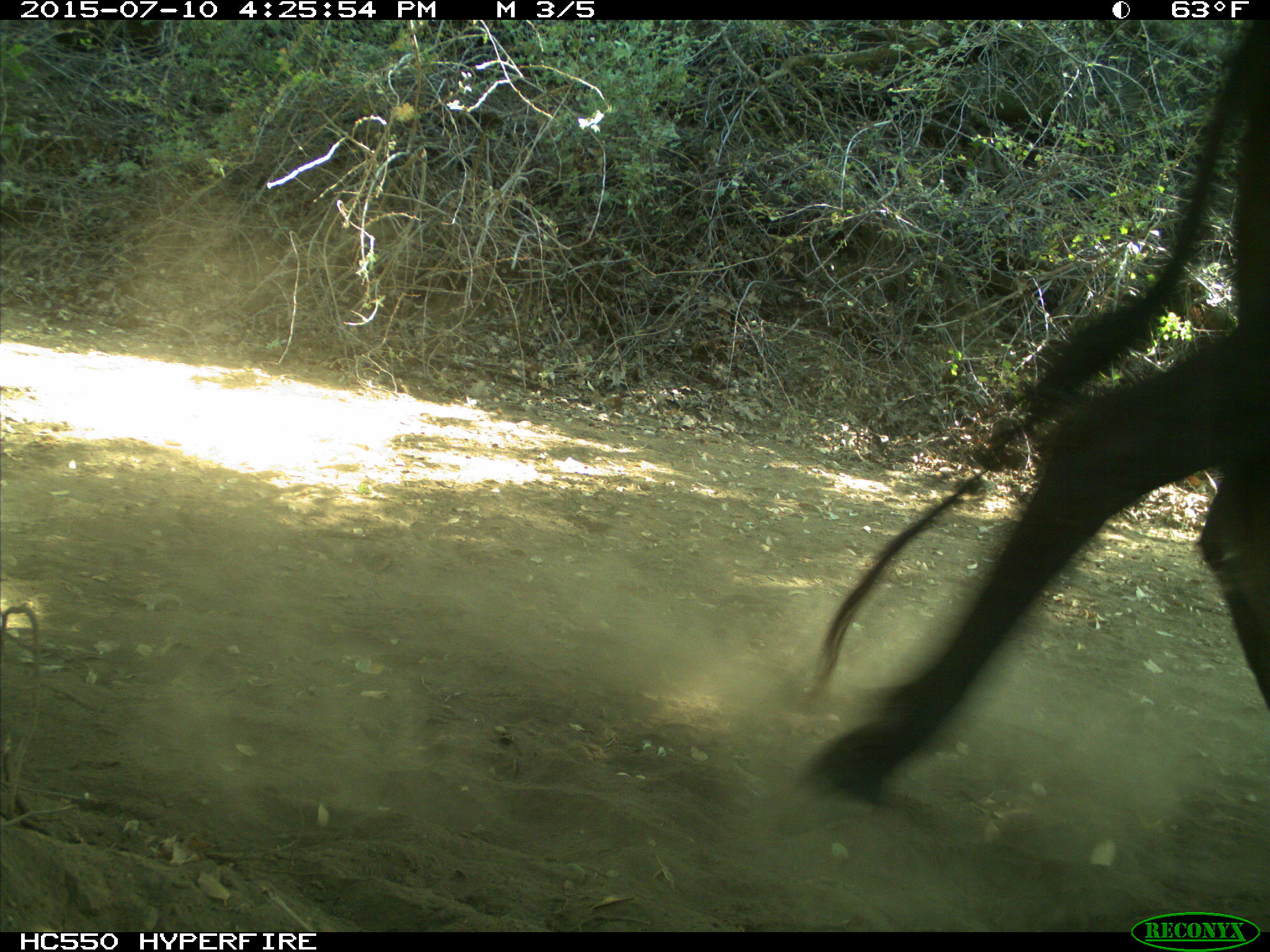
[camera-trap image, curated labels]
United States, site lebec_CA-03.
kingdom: Animalia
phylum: Chordata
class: Mammalia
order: Artiodactyla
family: Bovidae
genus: Bos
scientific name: Bos taurus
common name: domestic cow